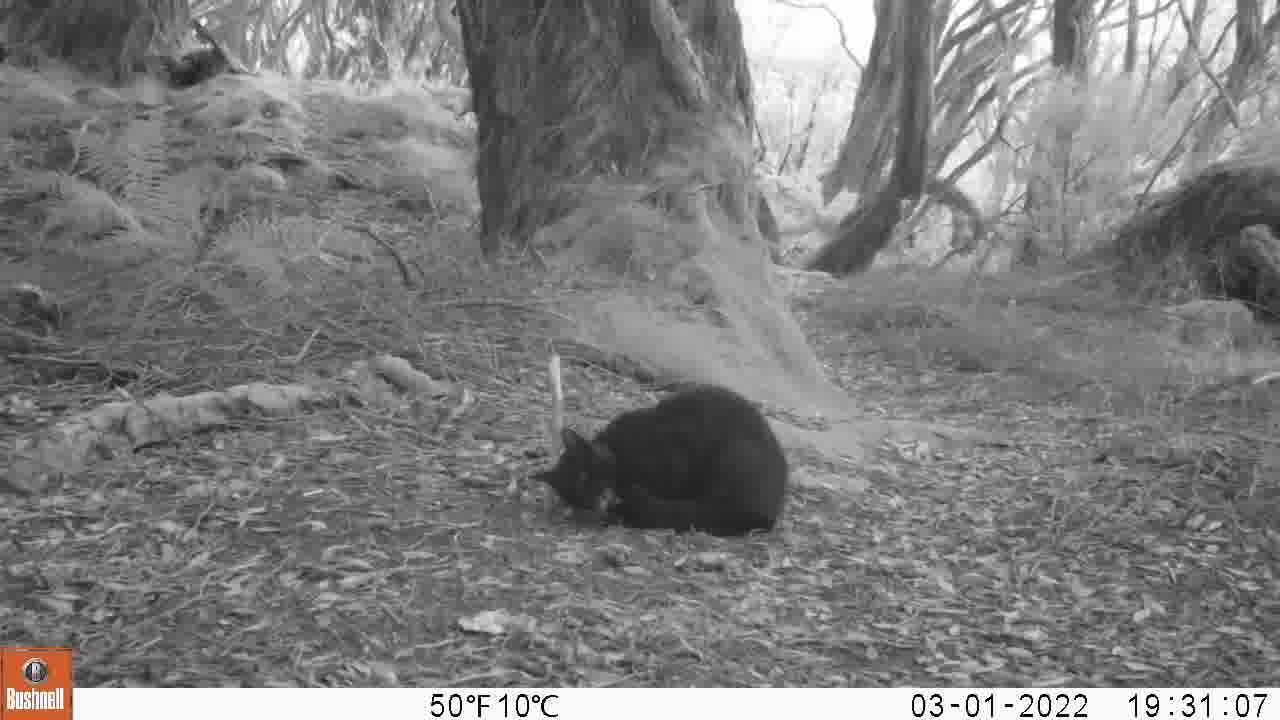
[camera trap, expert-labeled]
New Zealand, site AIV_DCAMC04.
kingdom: Animalia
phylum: Chordata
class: Mammalia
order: Carnivora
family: Felidae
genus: Felis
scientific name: Felis catus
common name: domestic cat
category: cat